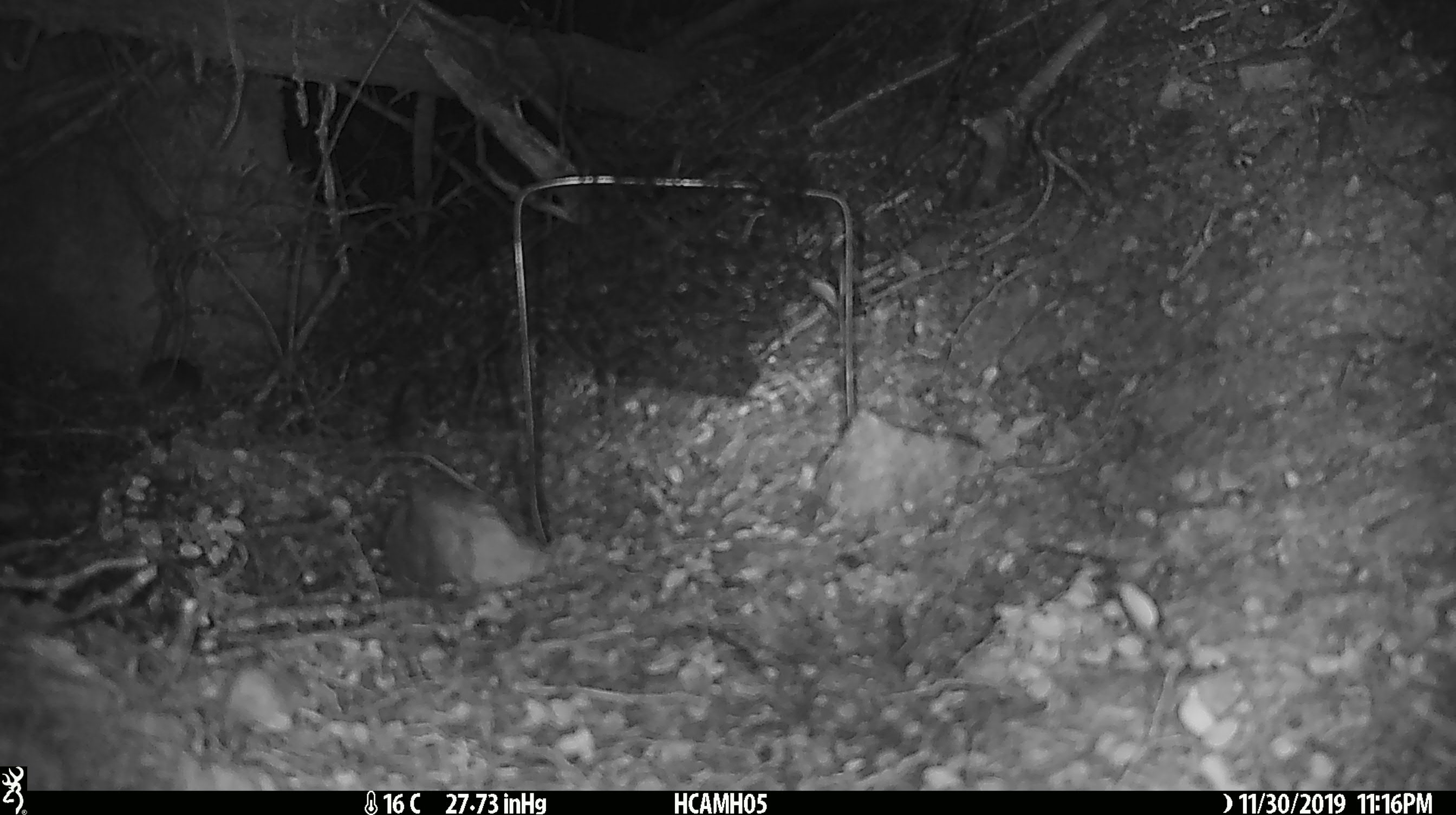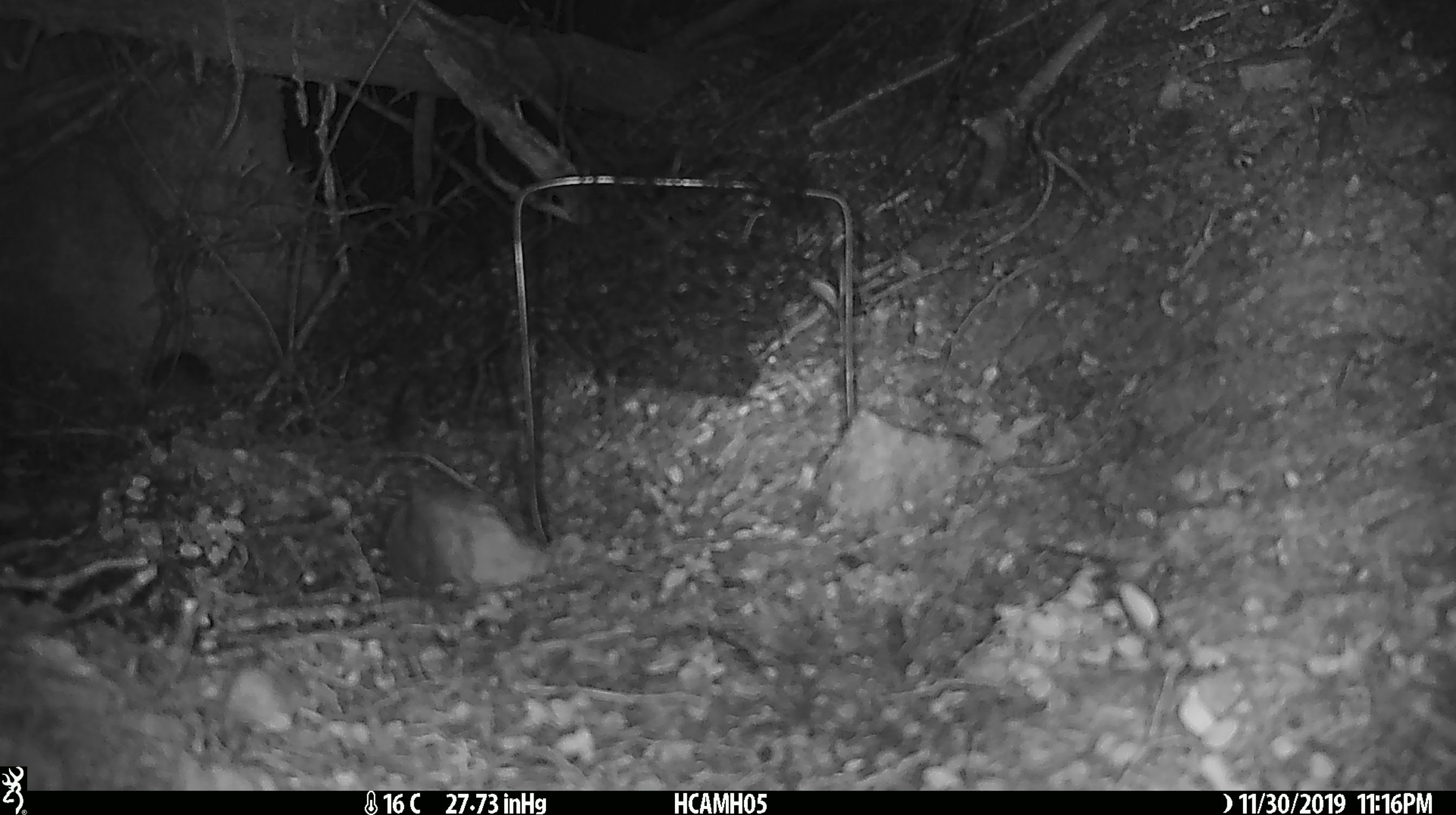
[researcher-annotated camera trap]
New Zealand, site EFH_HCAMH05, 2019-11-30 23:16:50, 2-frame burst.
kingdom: Animalia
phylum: Chordata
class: Mammalia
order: Rodentia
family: Muridae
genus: Mus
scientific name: Mus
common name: mouse